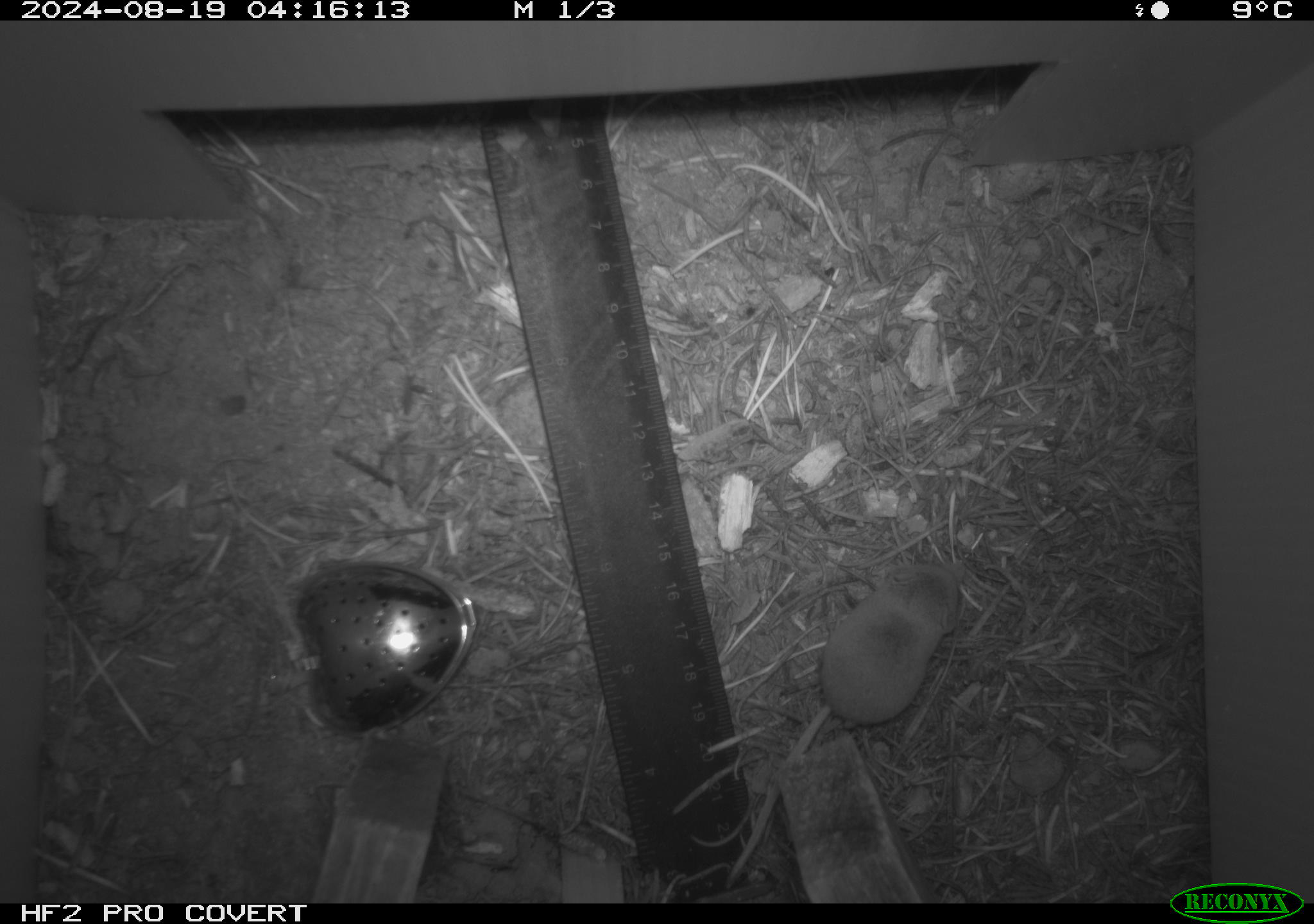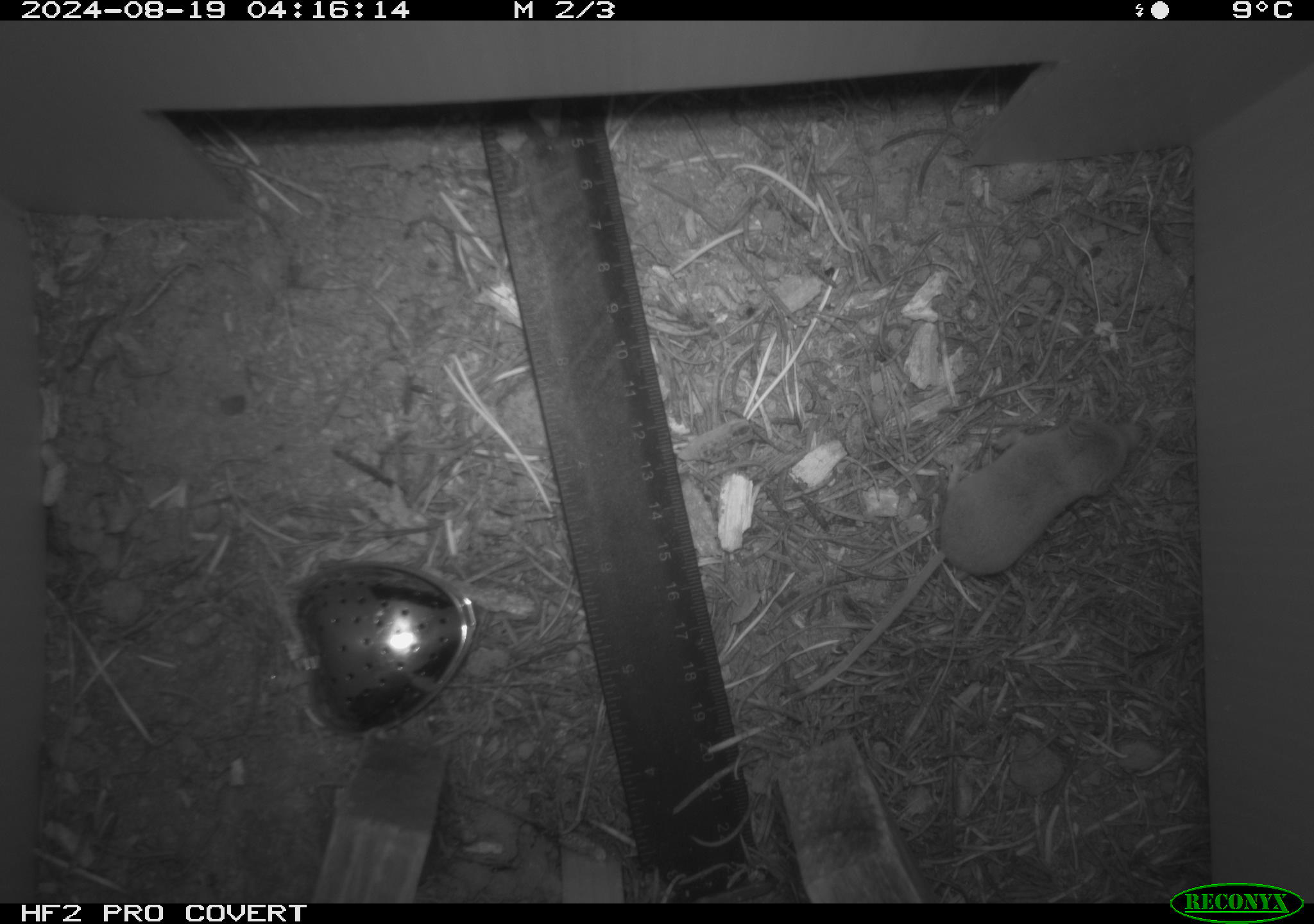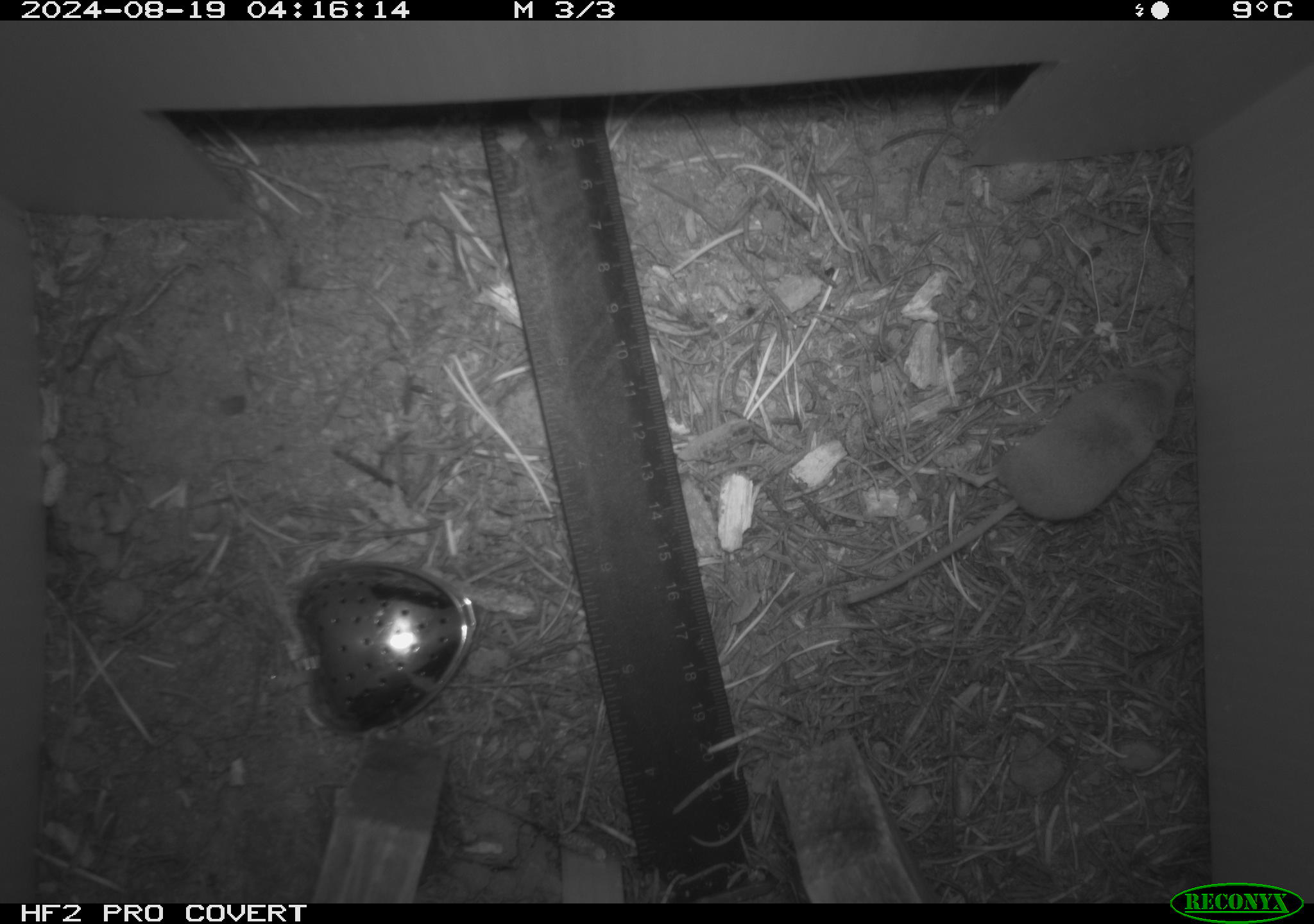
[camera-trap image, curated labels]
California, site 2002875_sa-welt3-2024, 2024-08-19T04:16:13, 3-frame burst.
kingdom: Animalia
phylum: Chordata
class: Mammalia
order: Eulipotyphla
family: Soricidae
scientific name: Soricidae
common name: shrews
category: soricidae family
Soricidae family (shrews) (Soricidae).